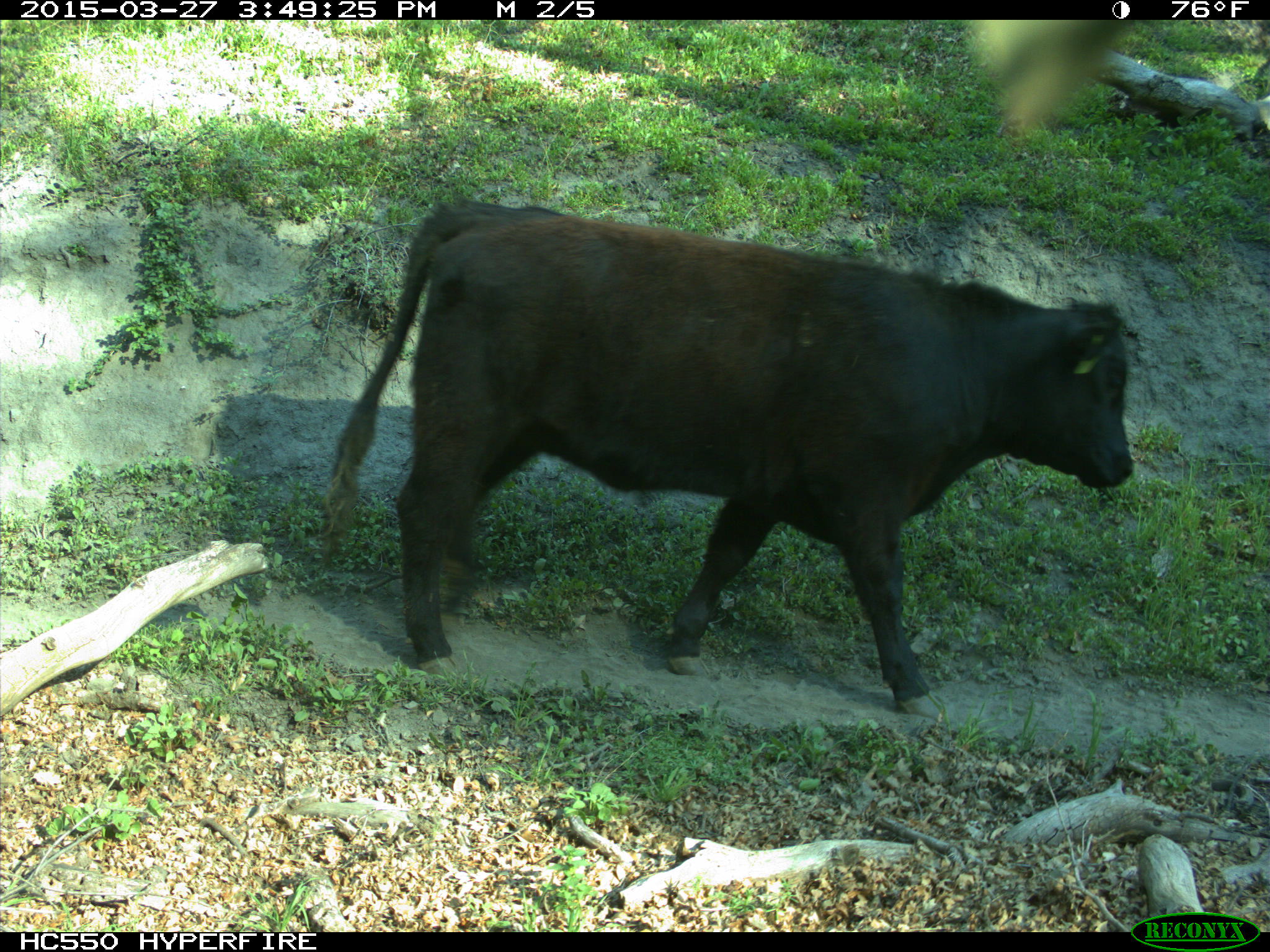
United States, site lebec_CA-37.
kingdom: Animalia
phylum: Chordata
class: Mammalia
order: Artiodactyla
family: Bovidae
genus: Bos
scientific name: Bos taurus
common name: domestic cow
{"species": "Bos taurus (domestic cow)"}